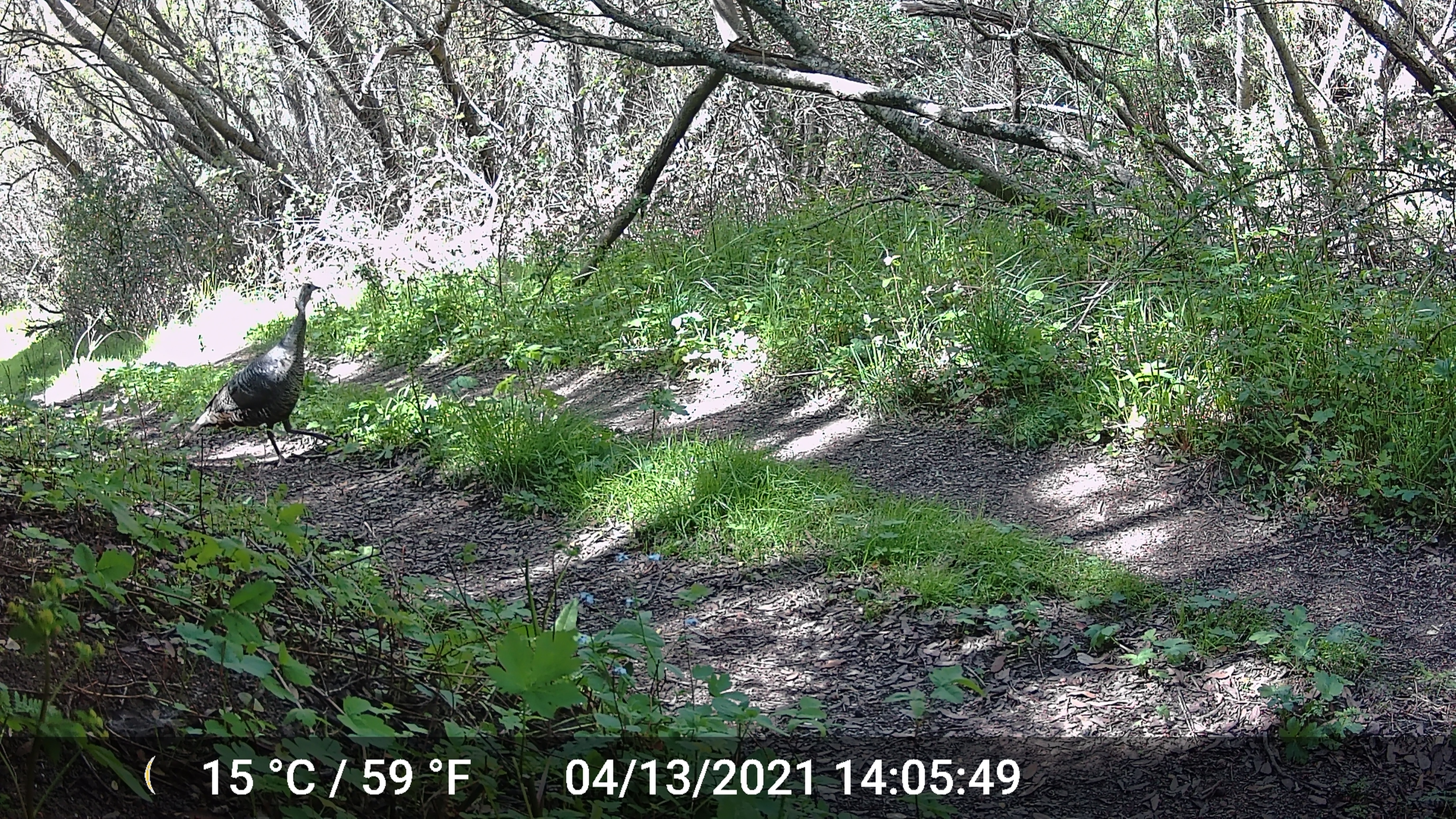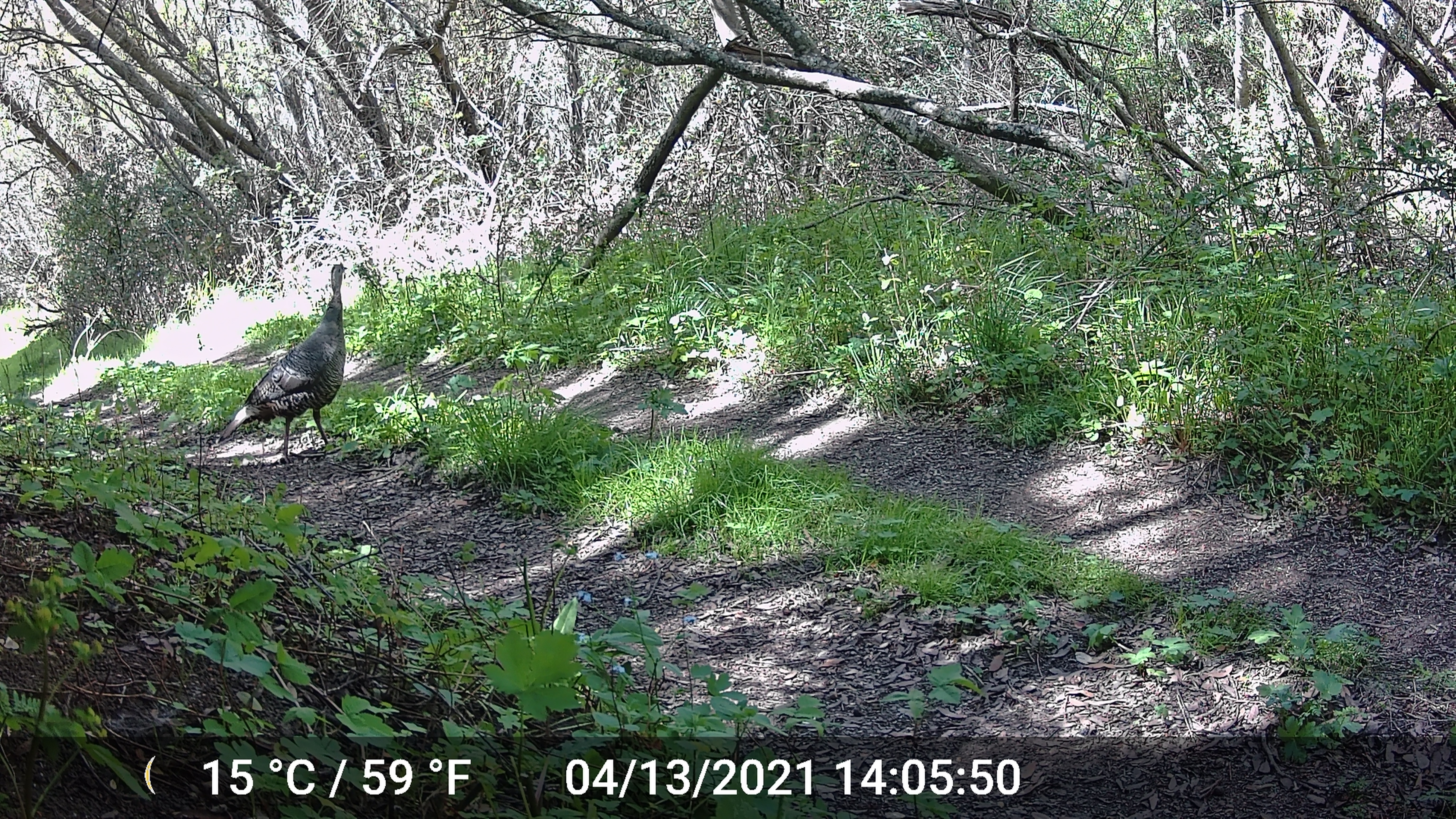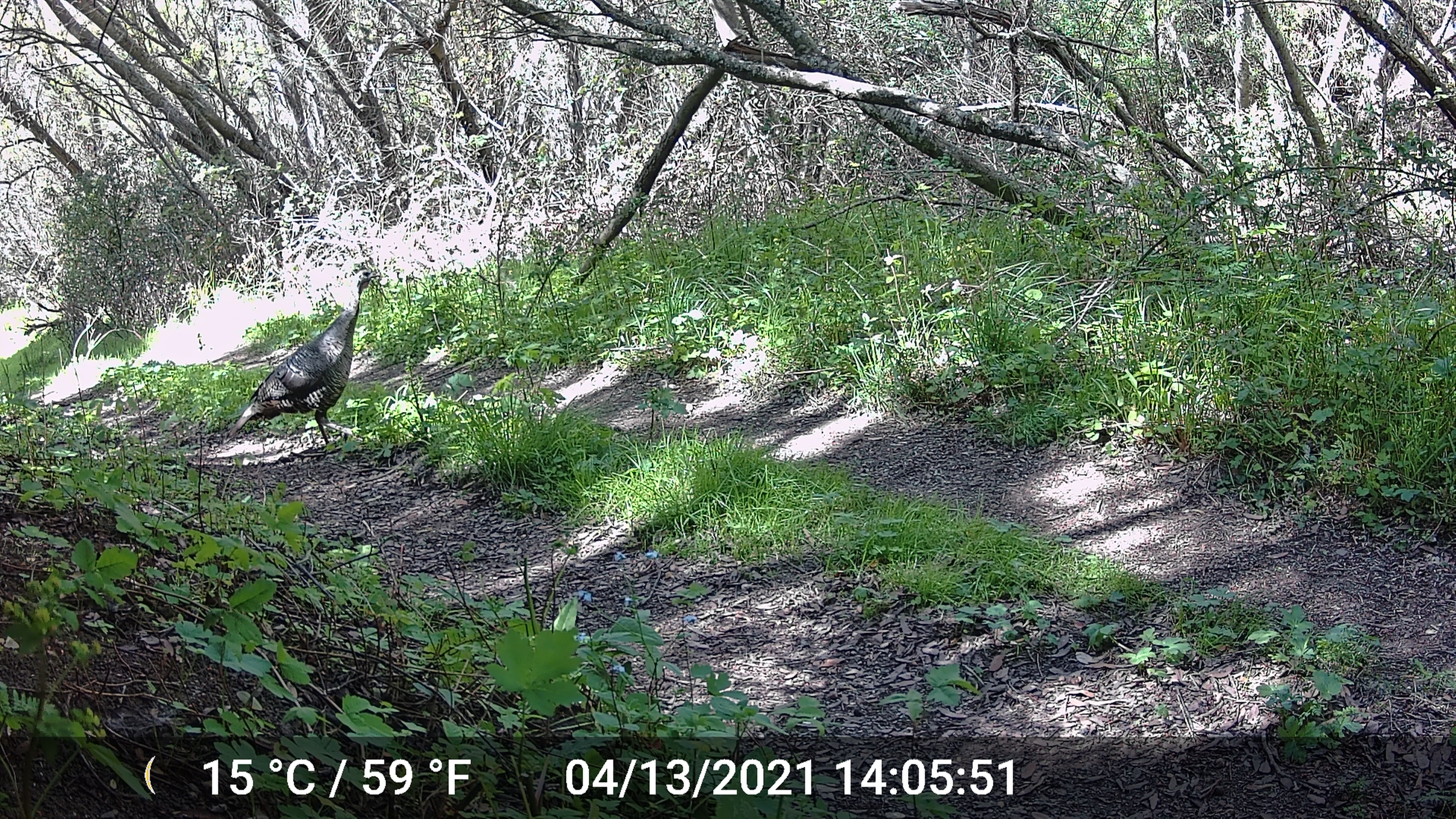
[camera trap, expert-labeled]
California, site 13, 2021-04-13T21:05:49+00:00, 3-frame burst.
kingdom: Animalia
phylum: Chordata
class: Aves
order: Galliformes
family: Phasianidae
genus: Meleagris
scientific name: Meleagris gallopavo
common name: turkey